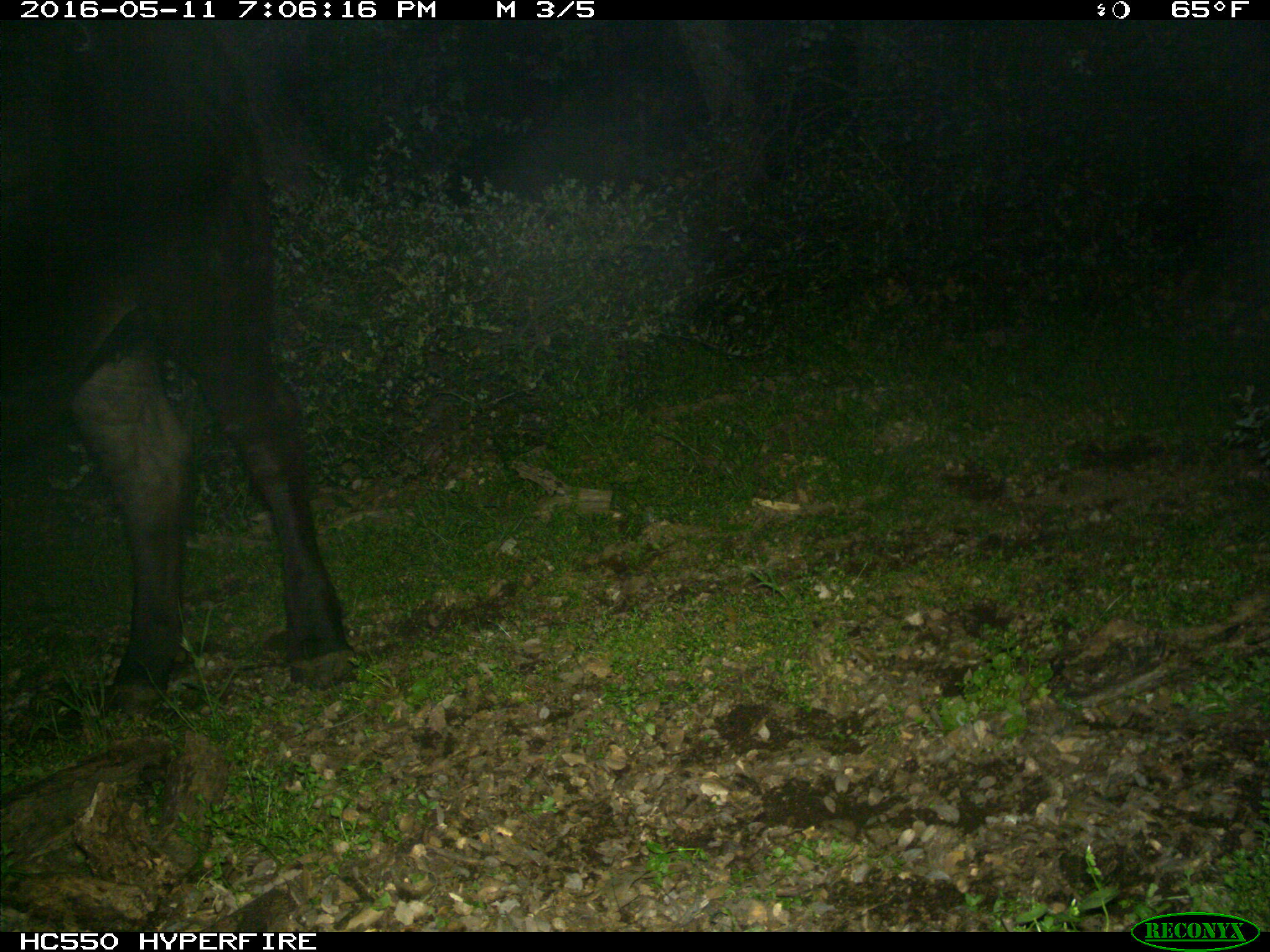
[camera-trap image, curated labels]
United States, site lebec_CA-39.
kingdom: Animalia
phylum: Chordata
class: Mammalia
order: Artiodactyla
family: Bovidae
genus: Bos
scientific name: Bos taurus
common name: domestic cow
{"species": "Bos taurus (domestic cow)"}